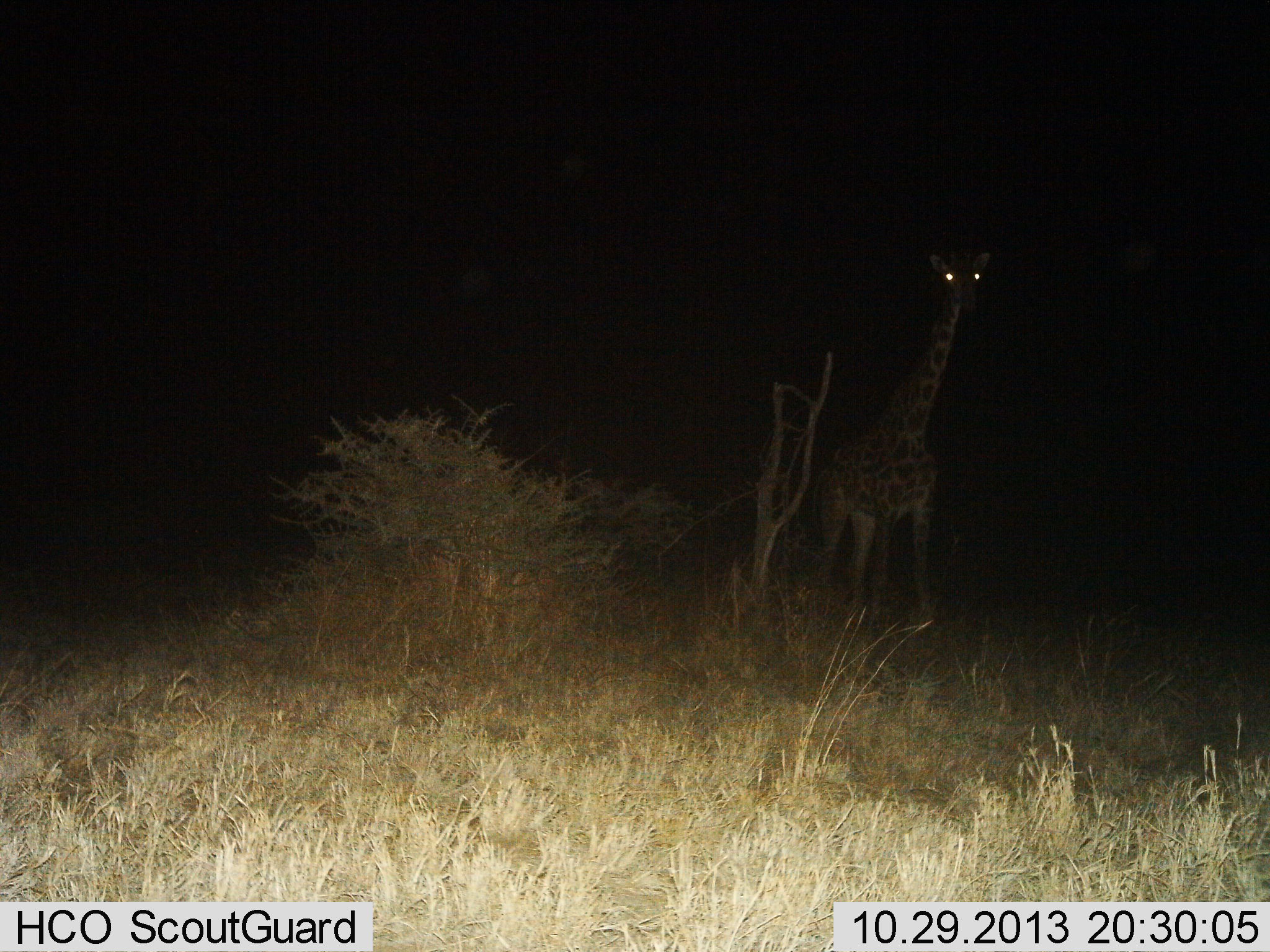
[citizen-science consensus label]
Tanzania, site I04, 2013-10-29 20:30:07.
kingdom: Animalia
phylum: Chordata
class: Mammalia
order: Artiodactyla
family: Giraffidae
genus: Giraffa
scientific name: Giraffa camelopardalis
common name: giraffe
Giraffe (Giraffa camelopardalis), count 1. Behavior (volunteer vote fractions): standing 90%, resting 10%, moving 0%, interacting 0%. Young present (vote fraction): 0%. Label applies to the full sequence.